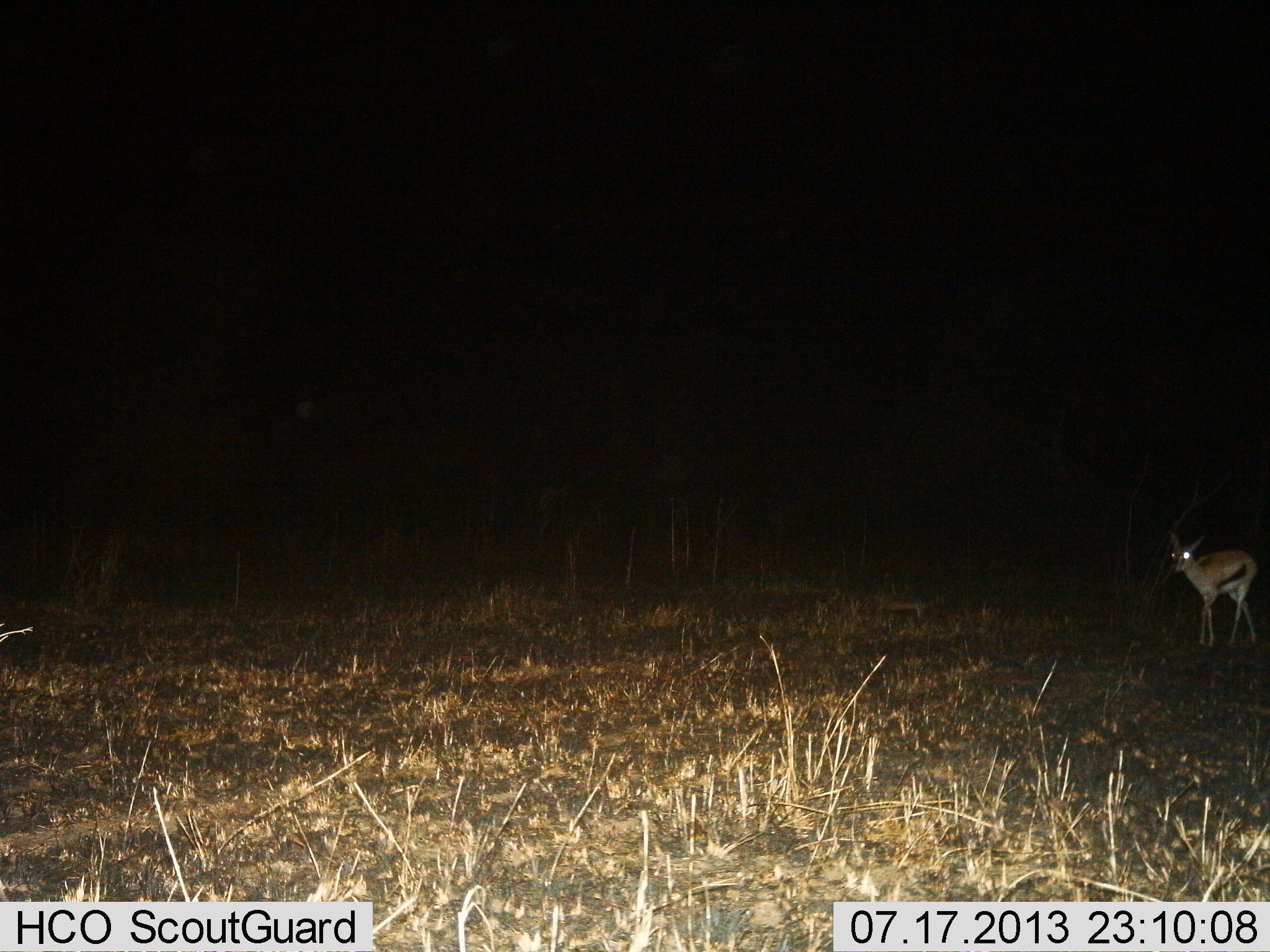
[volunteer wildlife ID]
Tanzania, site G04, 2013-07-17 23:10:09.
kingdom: Animalia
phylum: Chordata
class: Mammalia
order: Artiodactyla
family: Bovidae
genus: Eudorcas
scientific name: Eudorcas thomsonii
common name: thomson's gazelle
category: gazellethomsons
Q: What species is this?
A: Gazellethomsons (thomson's gazelle) (Eudorcas thomsonii).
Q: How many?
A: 1.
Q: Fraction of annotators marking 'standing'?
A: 48%.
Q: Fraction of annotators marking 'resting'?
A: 0%.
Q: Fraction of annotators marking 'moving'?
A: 57%.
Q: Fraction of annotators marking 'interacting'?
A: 0%.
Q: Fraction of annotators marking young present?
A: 0%.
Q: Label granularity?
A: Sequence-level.